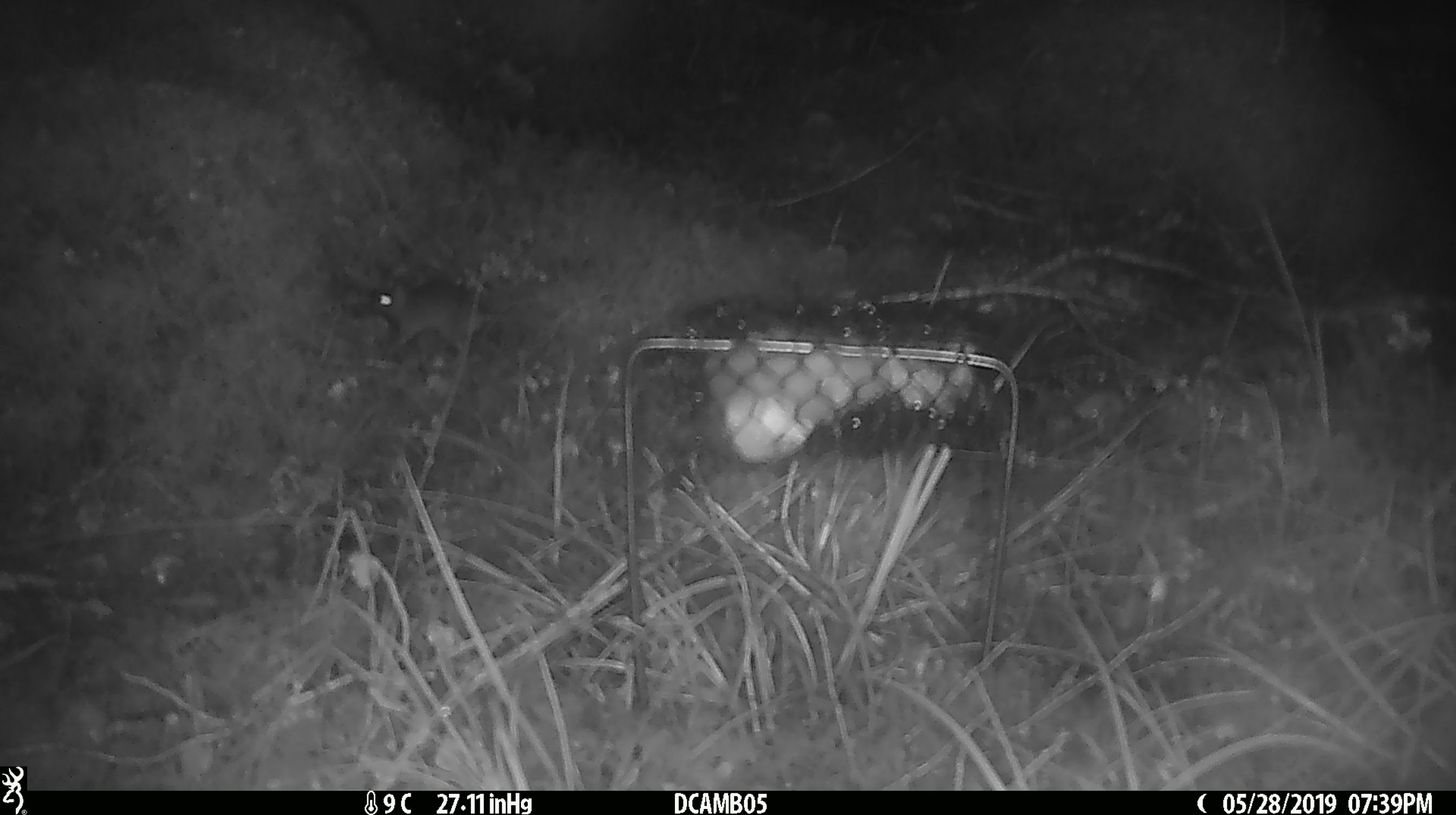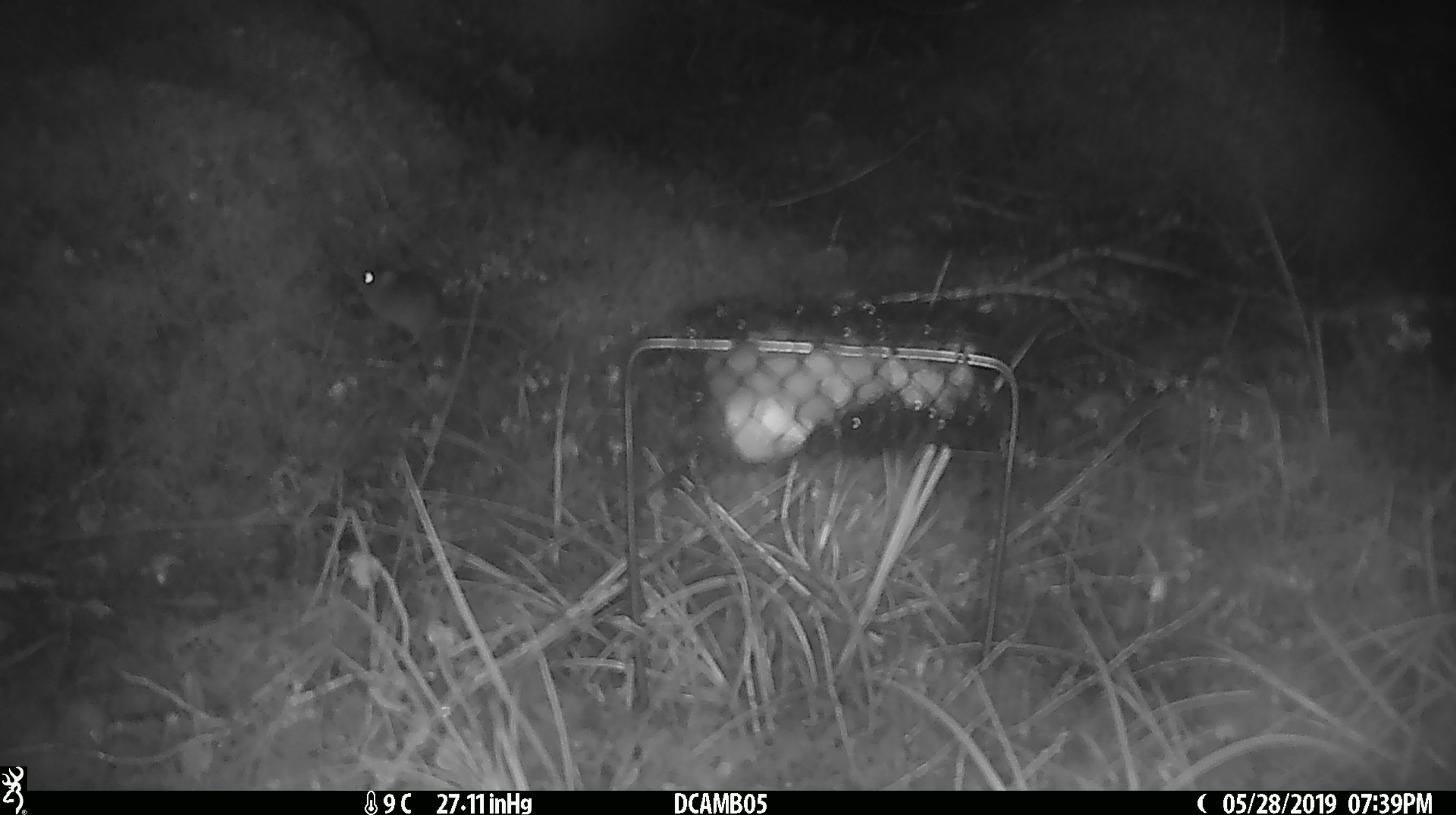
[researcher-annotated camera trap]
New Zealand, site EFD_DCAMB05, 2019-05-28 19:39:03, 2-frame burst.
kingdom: Animalia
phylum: Chordata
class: Mammalia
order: Rodentia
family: Muridae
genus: Mus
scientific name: Mus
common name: mouse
Mouse (Mus).